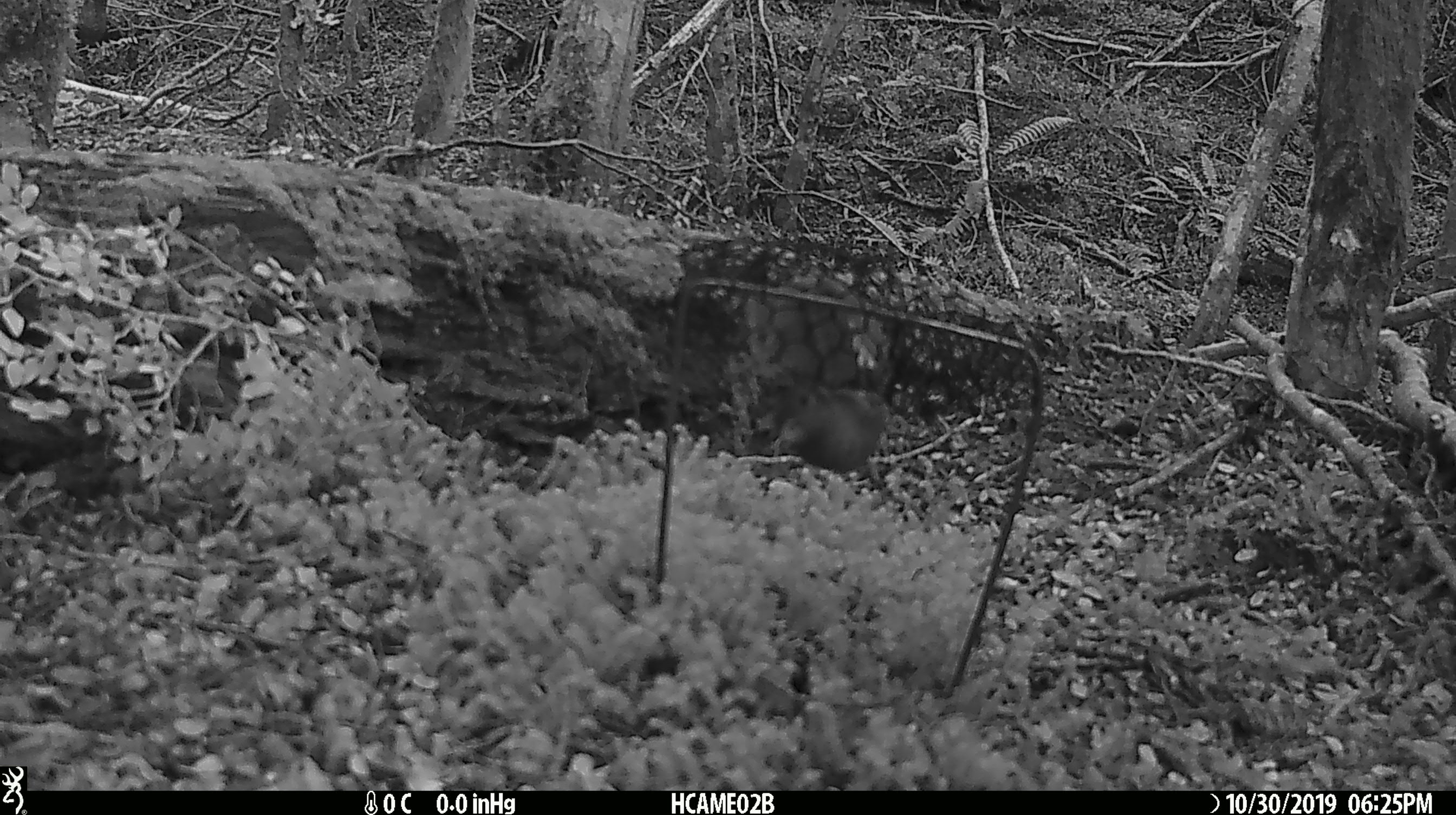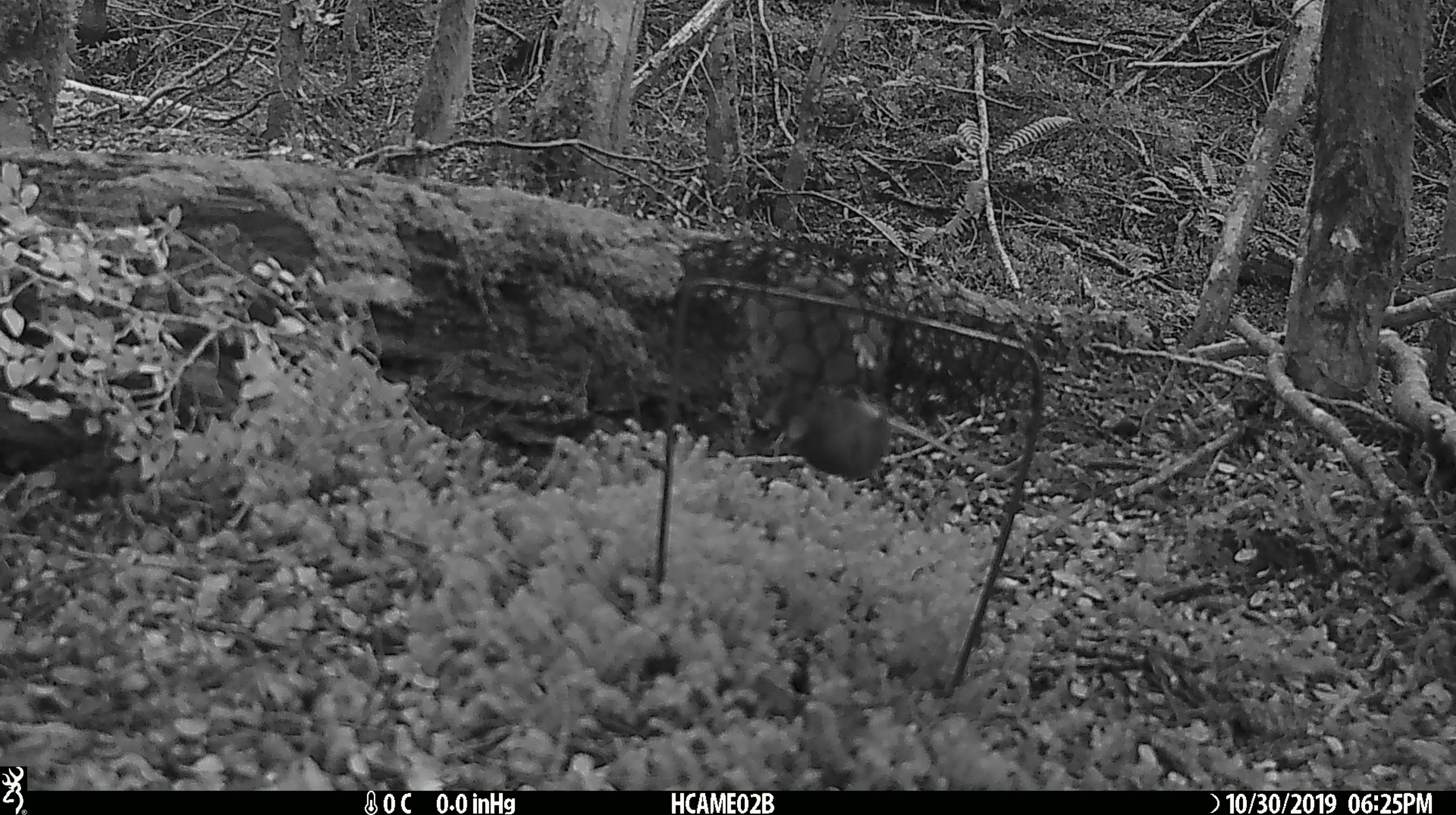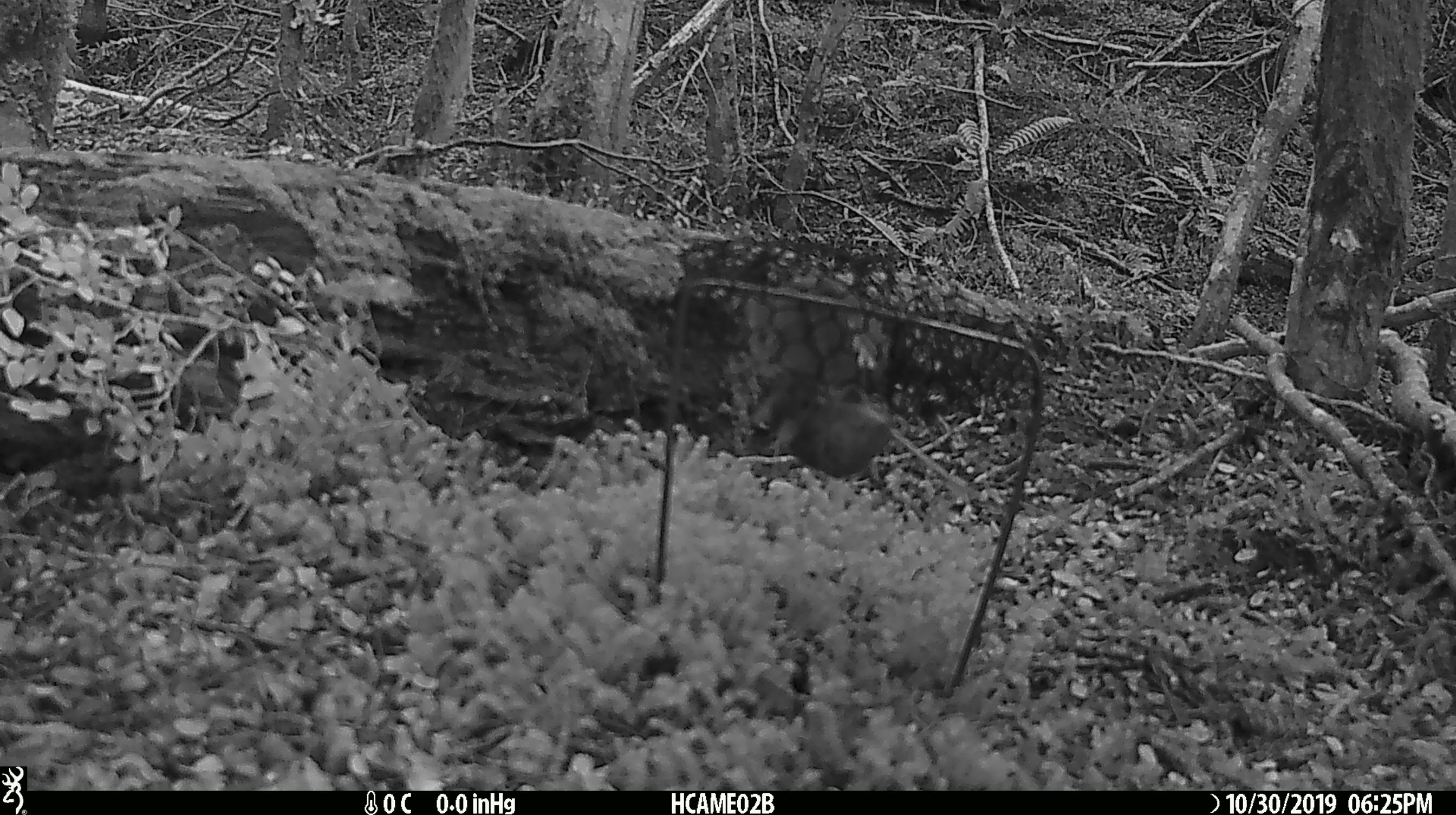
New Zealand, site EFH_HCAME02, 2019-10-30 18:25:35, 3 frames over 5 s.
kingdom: Animalia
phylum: Chordata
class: Mammalia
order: Rodentia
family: Muridae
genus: Mus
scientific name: Mus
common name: mouse